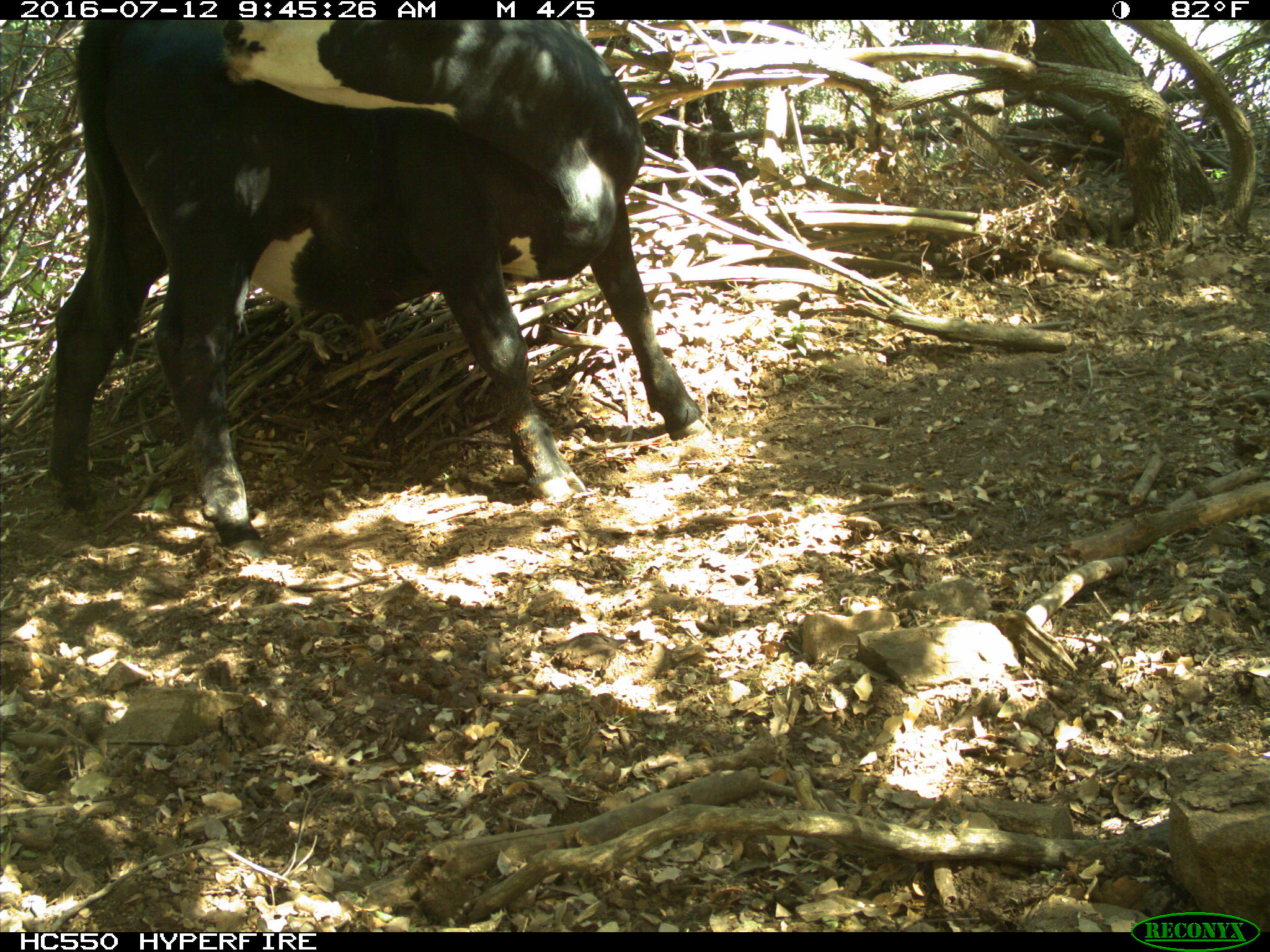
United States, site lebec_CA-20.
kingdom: Animalia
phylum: Chordata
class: Mammalia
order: Artiodactyla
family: Bovidae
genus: Bos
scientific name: Bos taurus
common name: domestic cow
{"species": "Bos taurus (domestic cow)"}